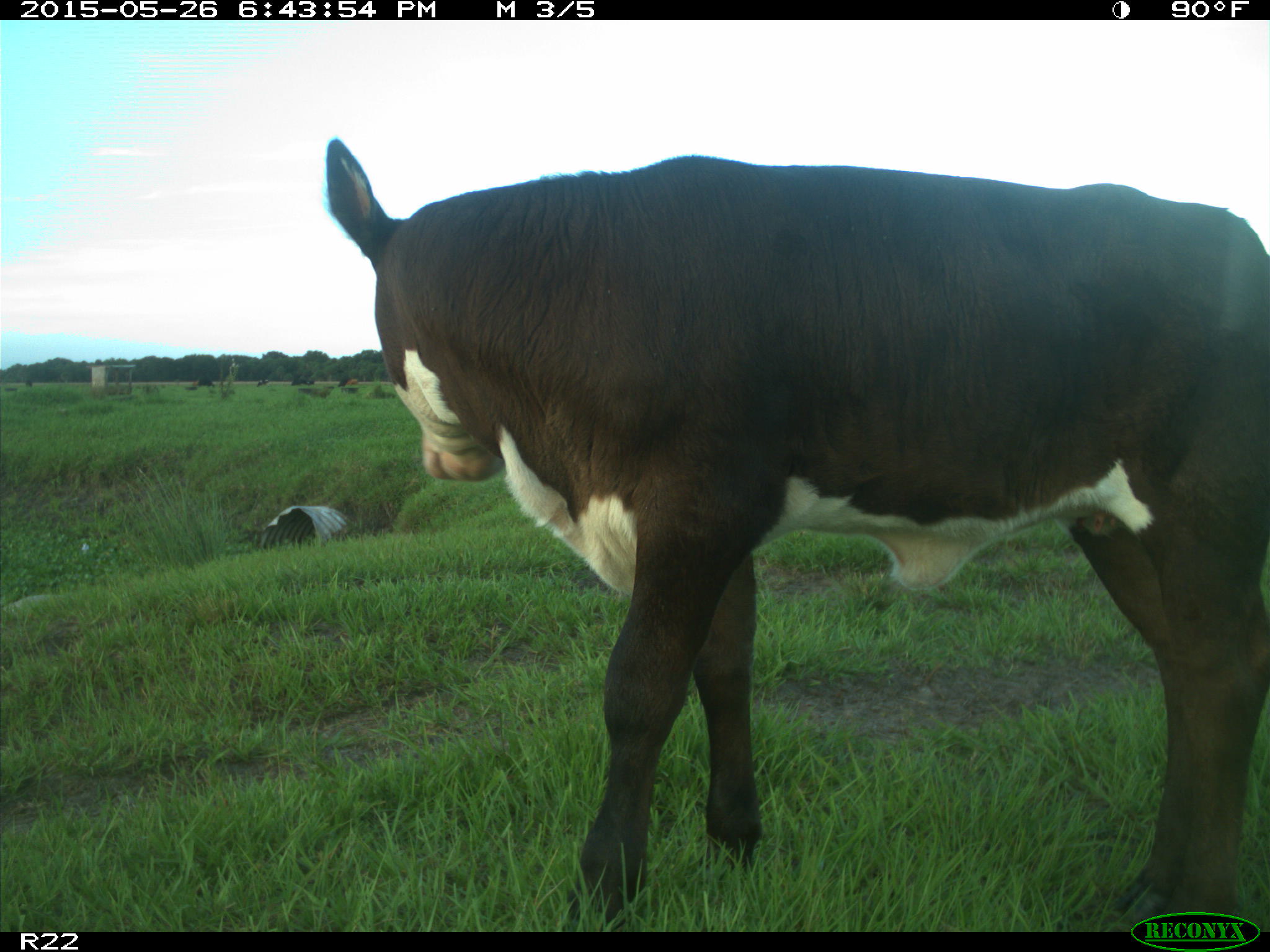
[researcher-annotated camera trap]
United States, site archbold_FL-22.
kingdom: Animalia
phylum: Chordata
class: Mammalia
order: Artiodactyla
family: Bovidae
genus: Bos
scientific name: Bos taurus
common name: domestic cow